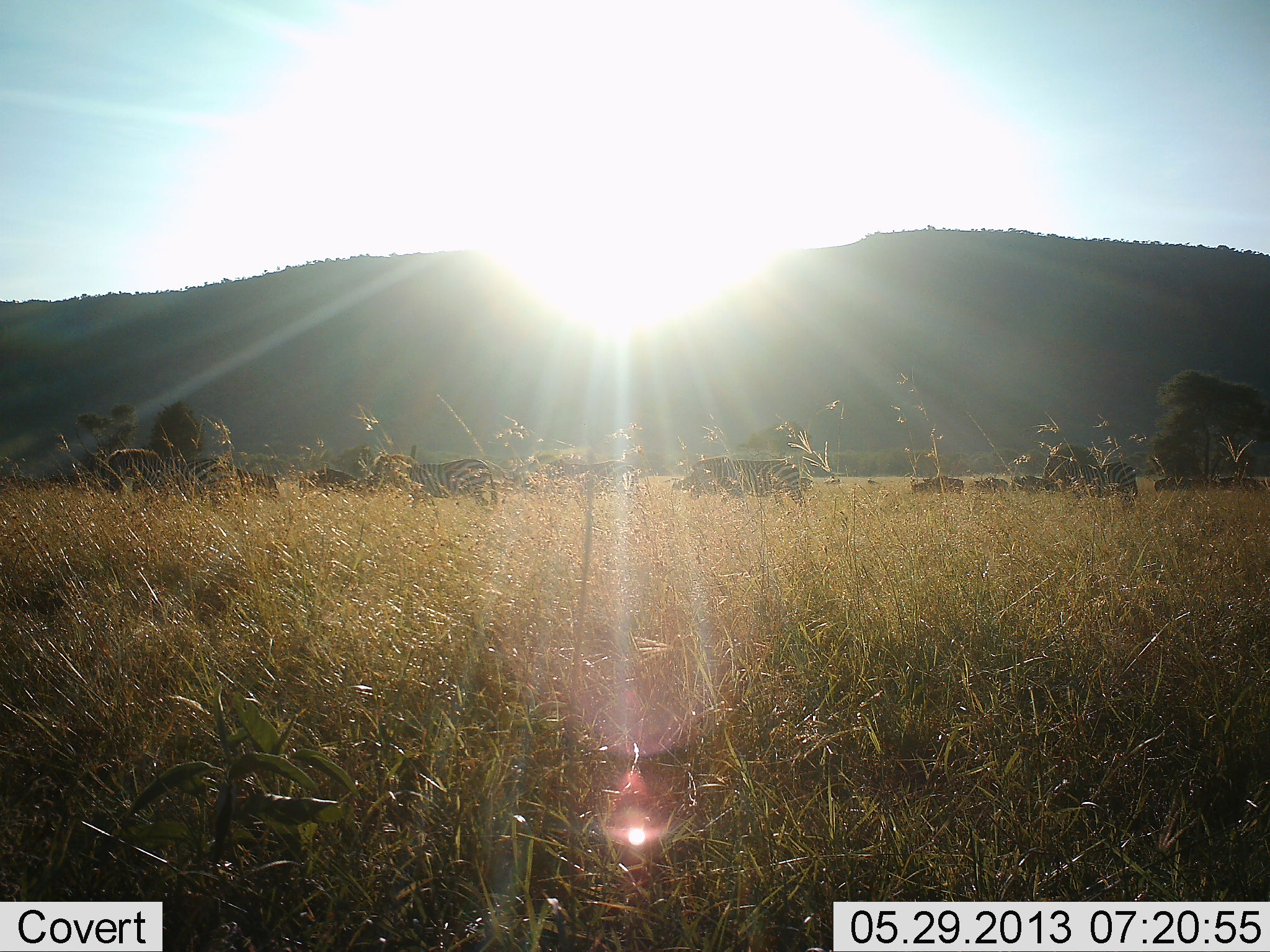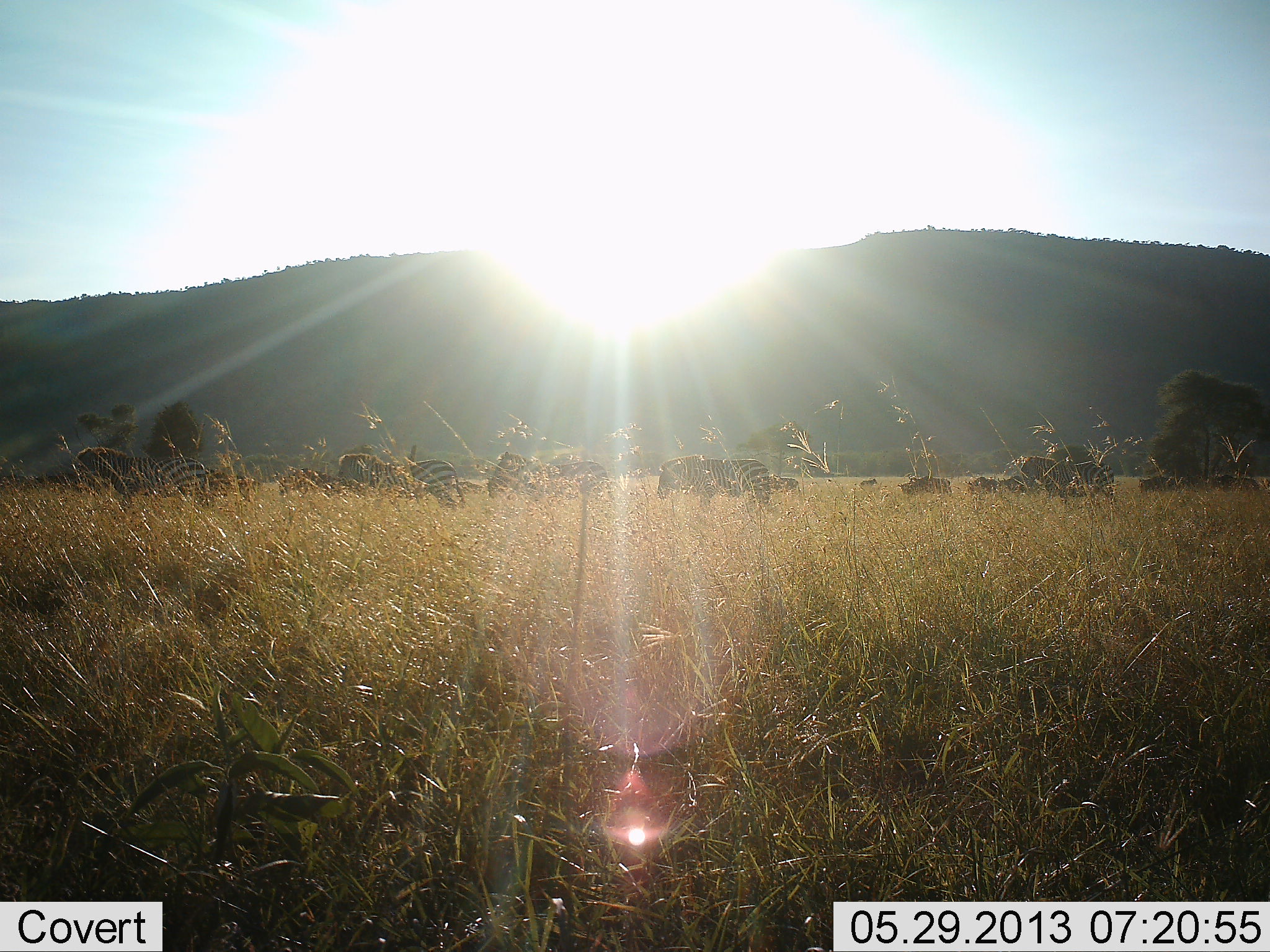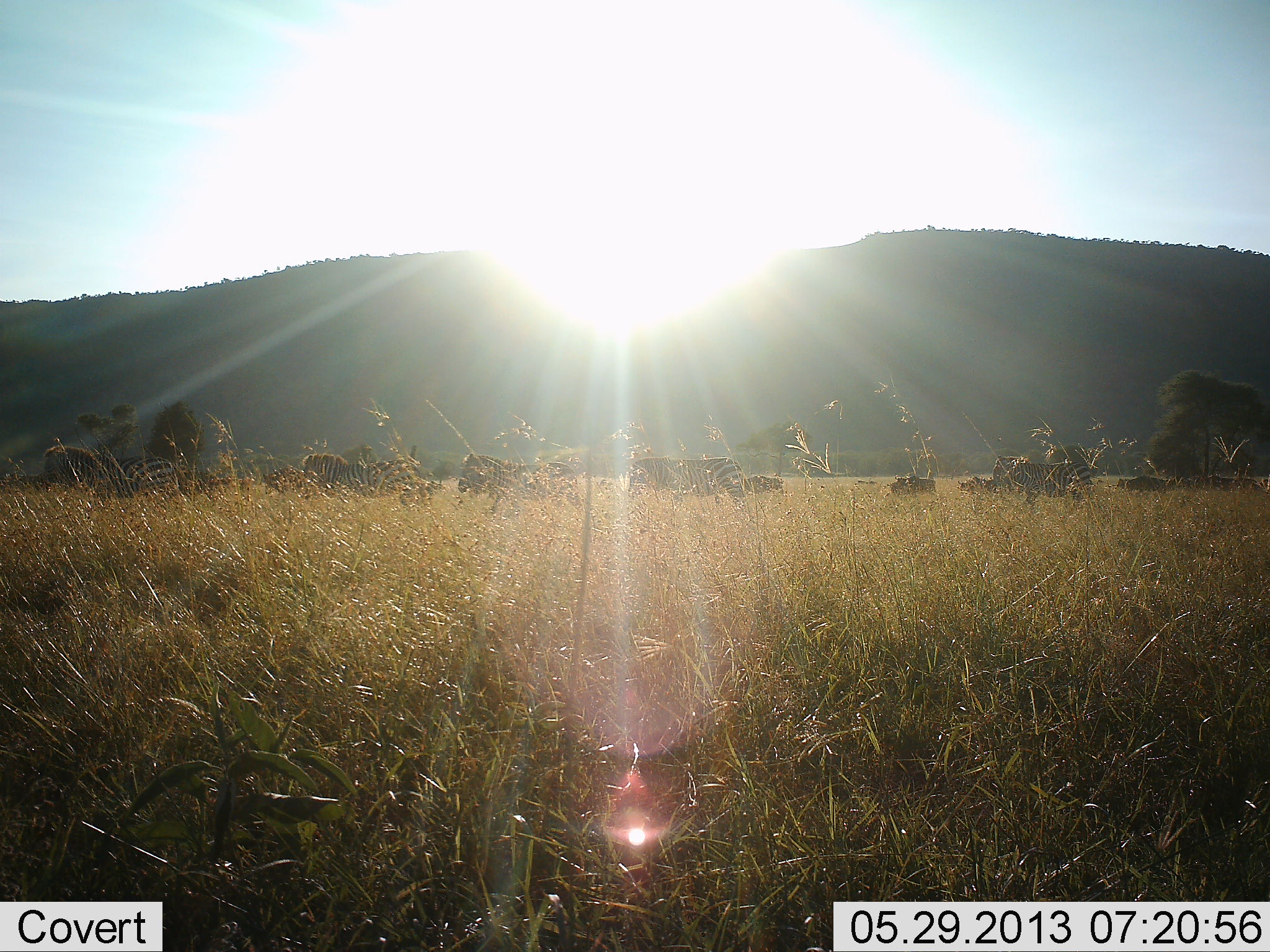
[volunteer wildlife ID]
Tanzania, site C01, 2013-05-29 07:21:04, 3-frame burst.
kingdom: Animalia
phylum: Chordata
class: Mammalia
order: Perissodactyla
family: Equidae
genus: Equus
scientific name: Equus quagga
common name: plains zebra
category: zebra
Zebra (plains zebra) (Equus quagga), count 11-50. Behavior (volunteer vote fractions): standing 18%, resting 0%, moving 82%, interacting 0%. Young present (vote fraction): 0%. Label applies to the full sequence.